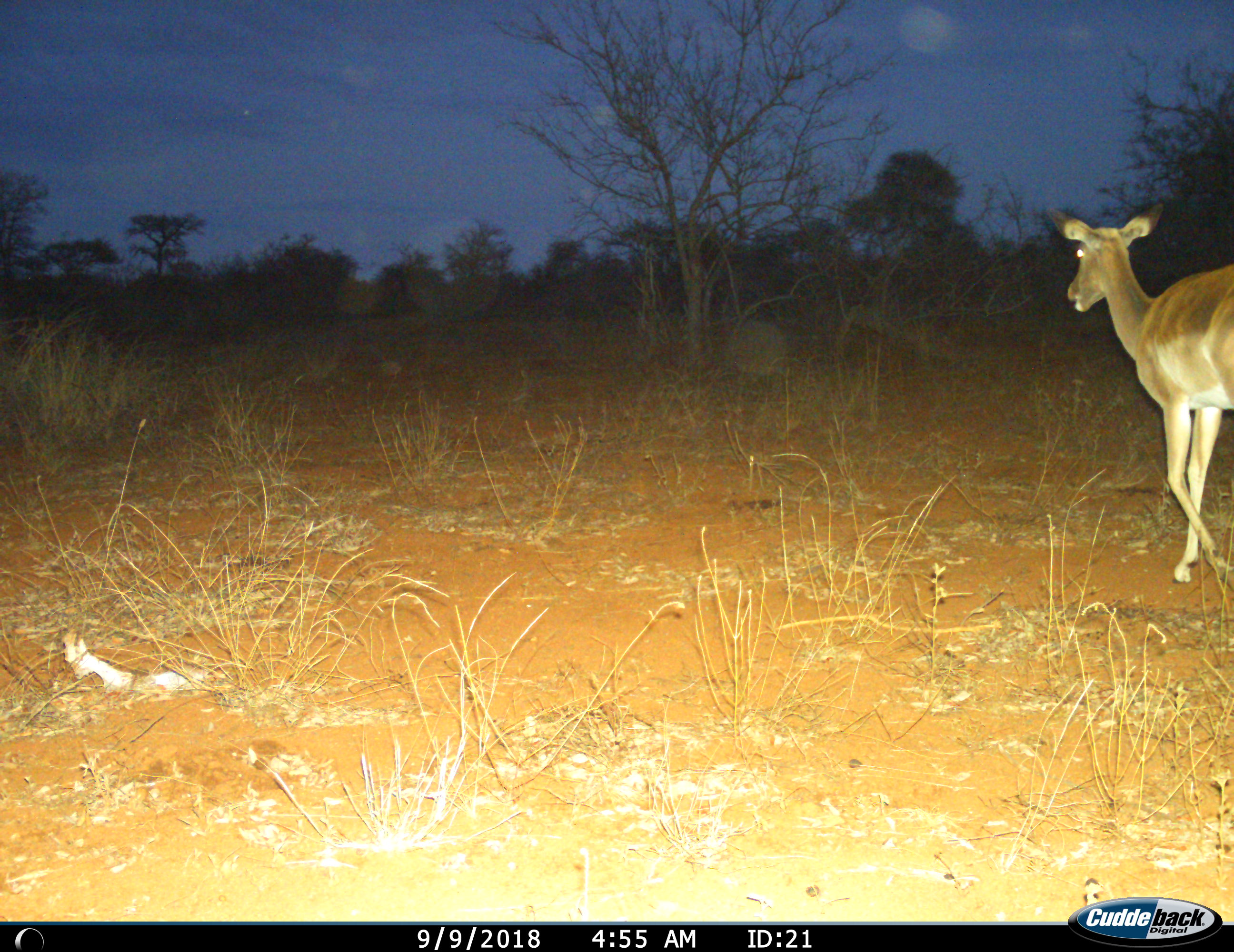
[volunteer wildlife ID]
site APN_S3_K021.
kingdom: Animalia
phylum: Chordata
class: Mammalia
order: Artiodactyla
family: Bovidae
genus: Aepyceros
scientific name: Aepyceros melampus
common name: impala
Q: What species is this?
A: Impala (Aepyceros melampus).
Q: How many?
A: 1.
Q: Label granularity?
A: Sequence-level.